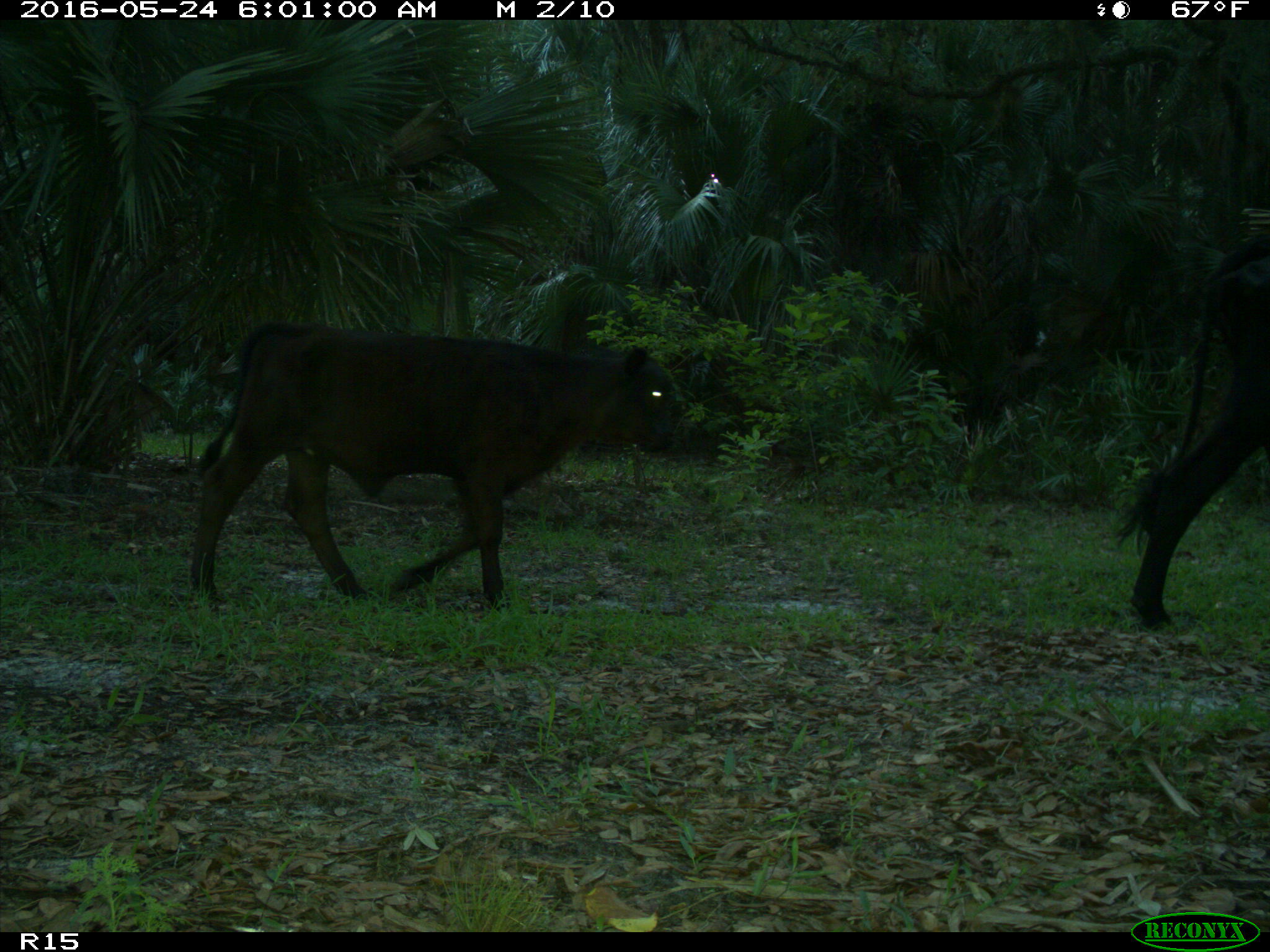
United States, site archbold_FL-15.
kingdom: Animalia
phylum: Chordata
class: Mammalia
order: Artiodactyla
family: Bovidae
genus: Bos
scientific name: Bos taurus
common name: domestic cow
Bos taurus (domestic cow).